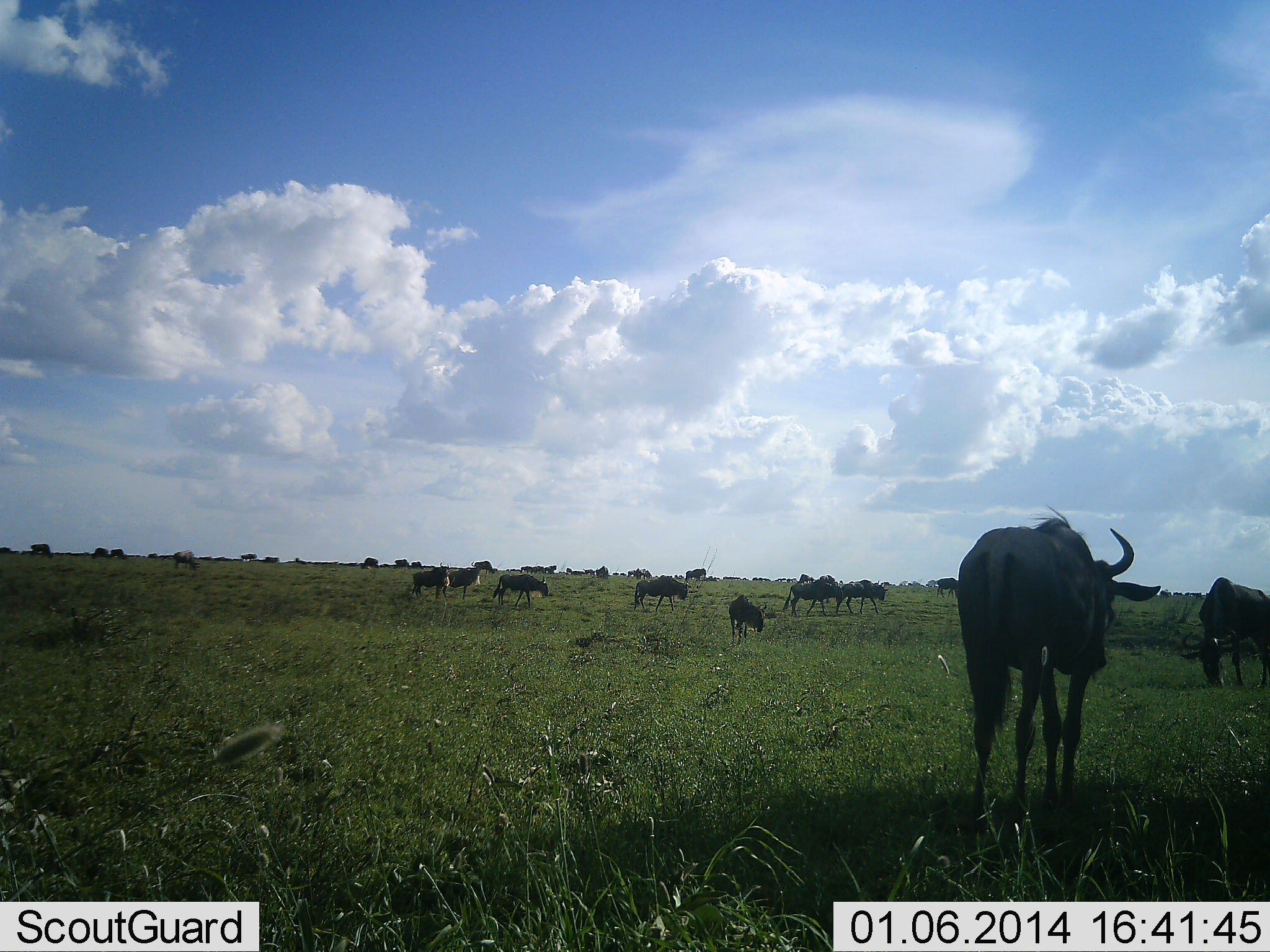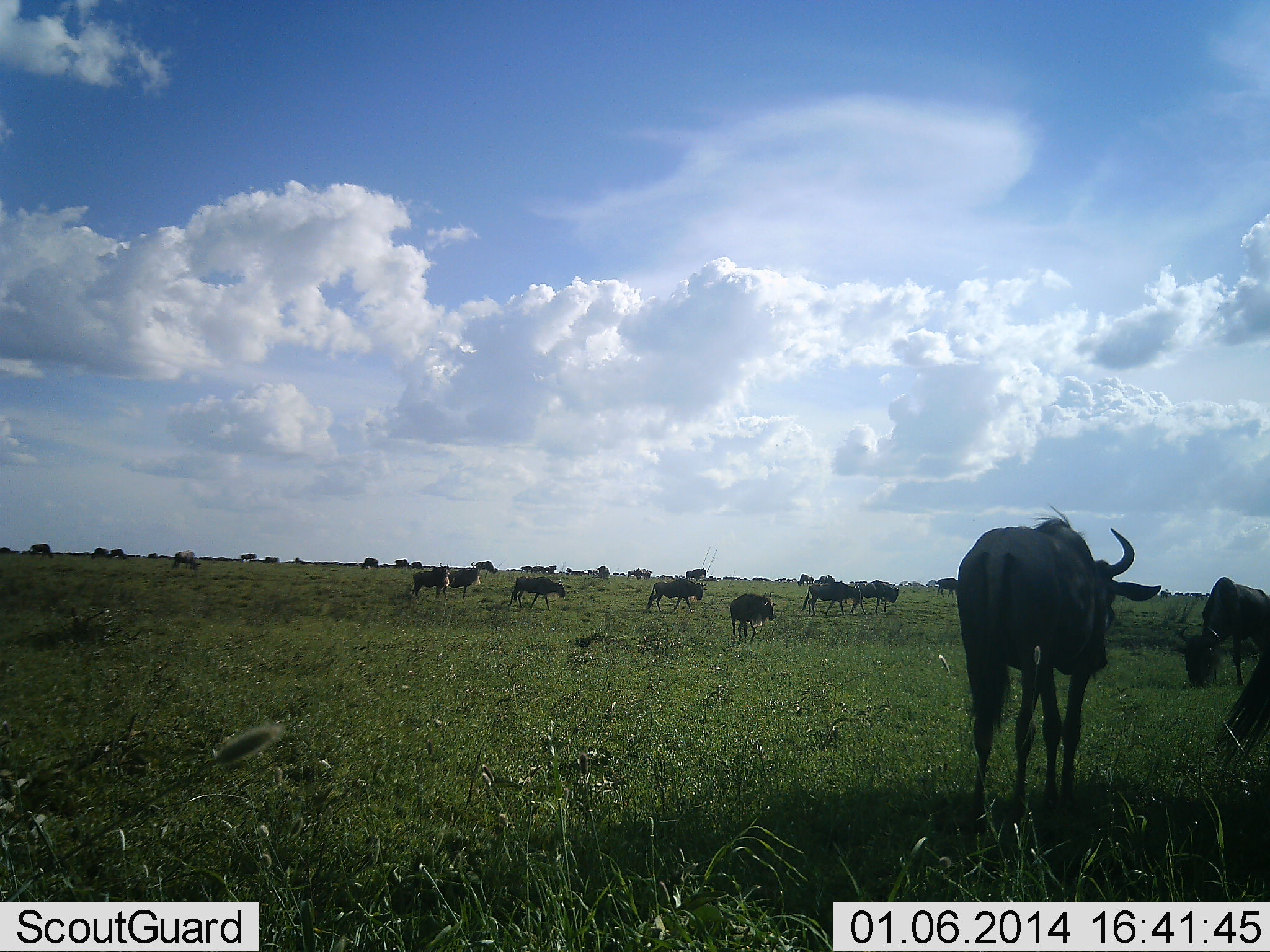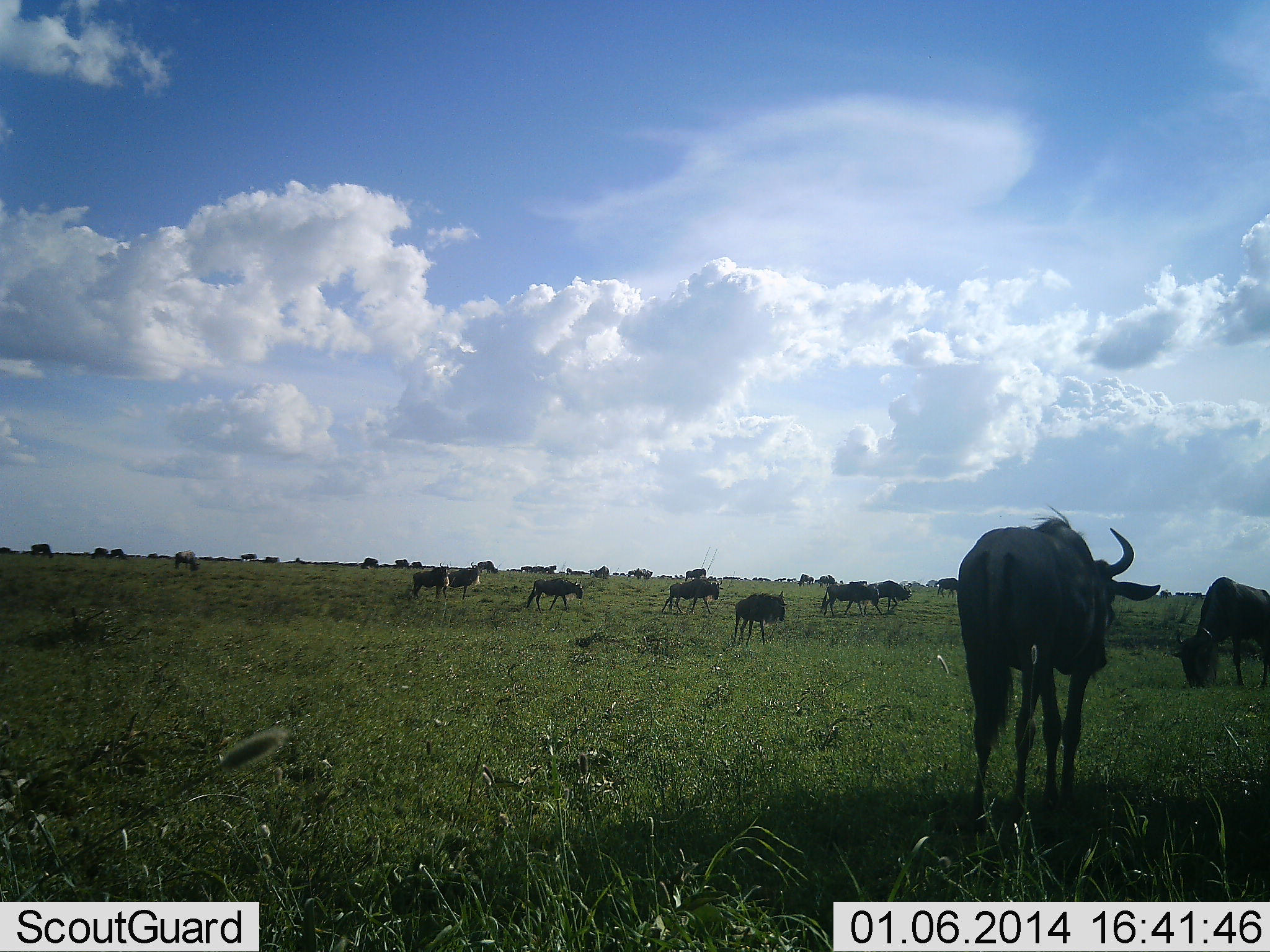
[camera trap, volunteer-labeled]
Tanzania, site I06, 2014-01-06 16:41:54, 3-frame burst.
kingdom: Animalia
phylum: Chordata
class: Mammalia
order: Artiodactyla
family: Bovidae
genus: Connochaetes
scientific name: Connochaetes taurinus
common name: blue wildebeest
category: wildebeest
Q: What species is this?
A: Wildebeest (blue wildebeest) (Connochaetes taurinus).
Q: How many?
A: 11-50.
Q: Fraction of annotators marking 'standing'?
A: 80%.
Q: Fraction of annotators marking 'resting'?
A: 0%.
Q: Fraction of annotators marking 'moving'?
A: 80%.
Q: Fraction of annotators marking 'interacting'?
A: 0%.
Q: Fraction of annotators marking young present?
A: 0%.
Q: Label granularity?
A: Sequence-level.